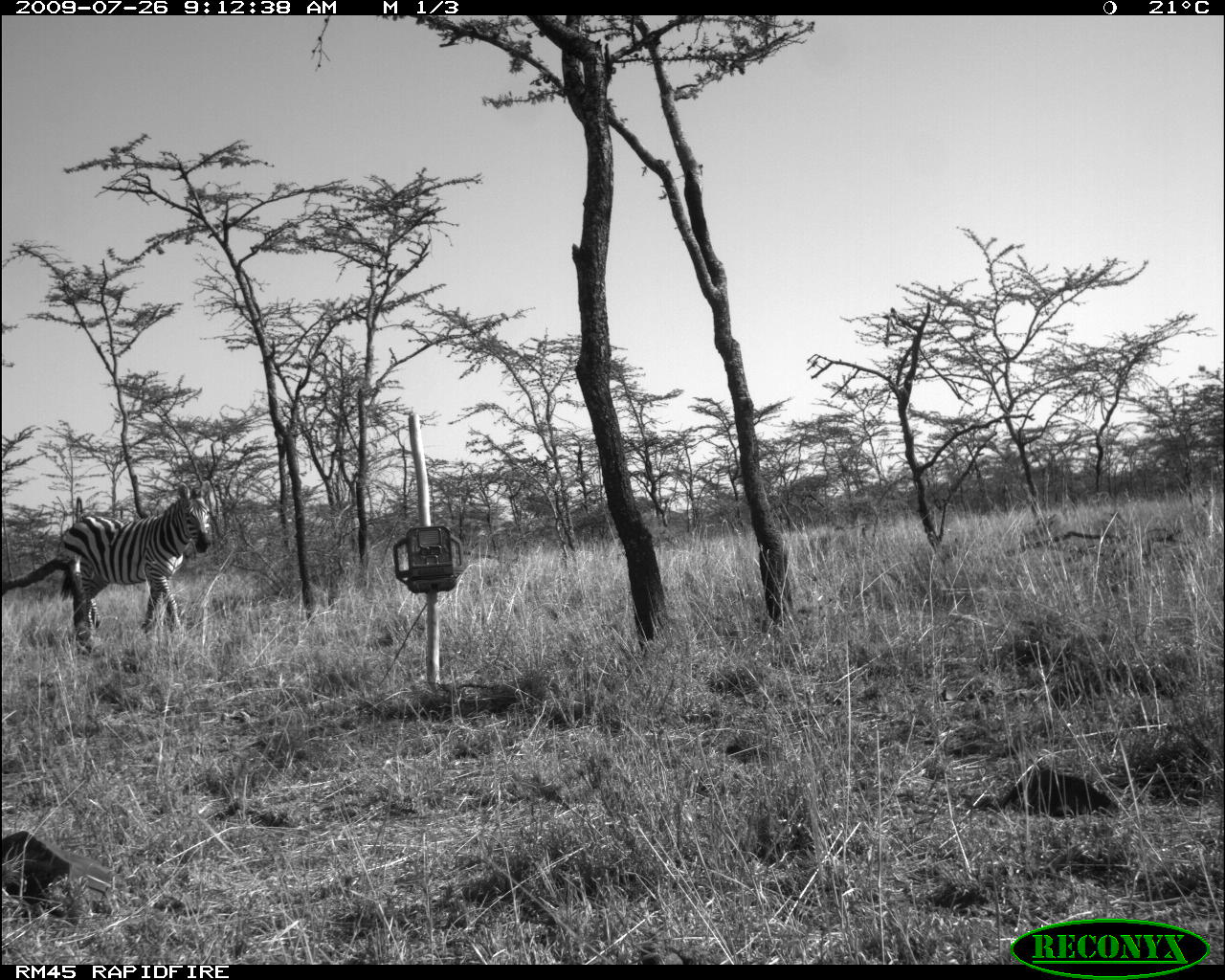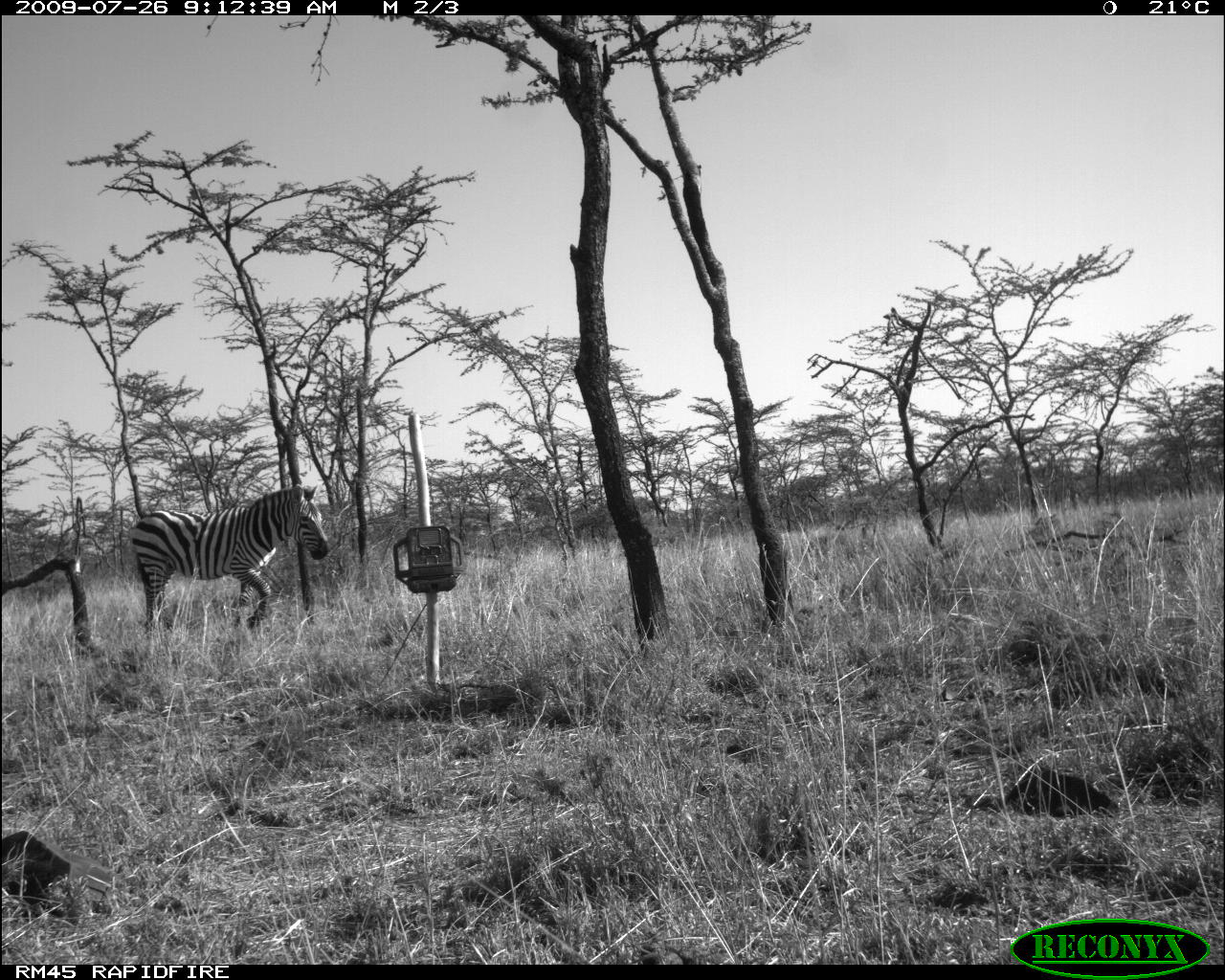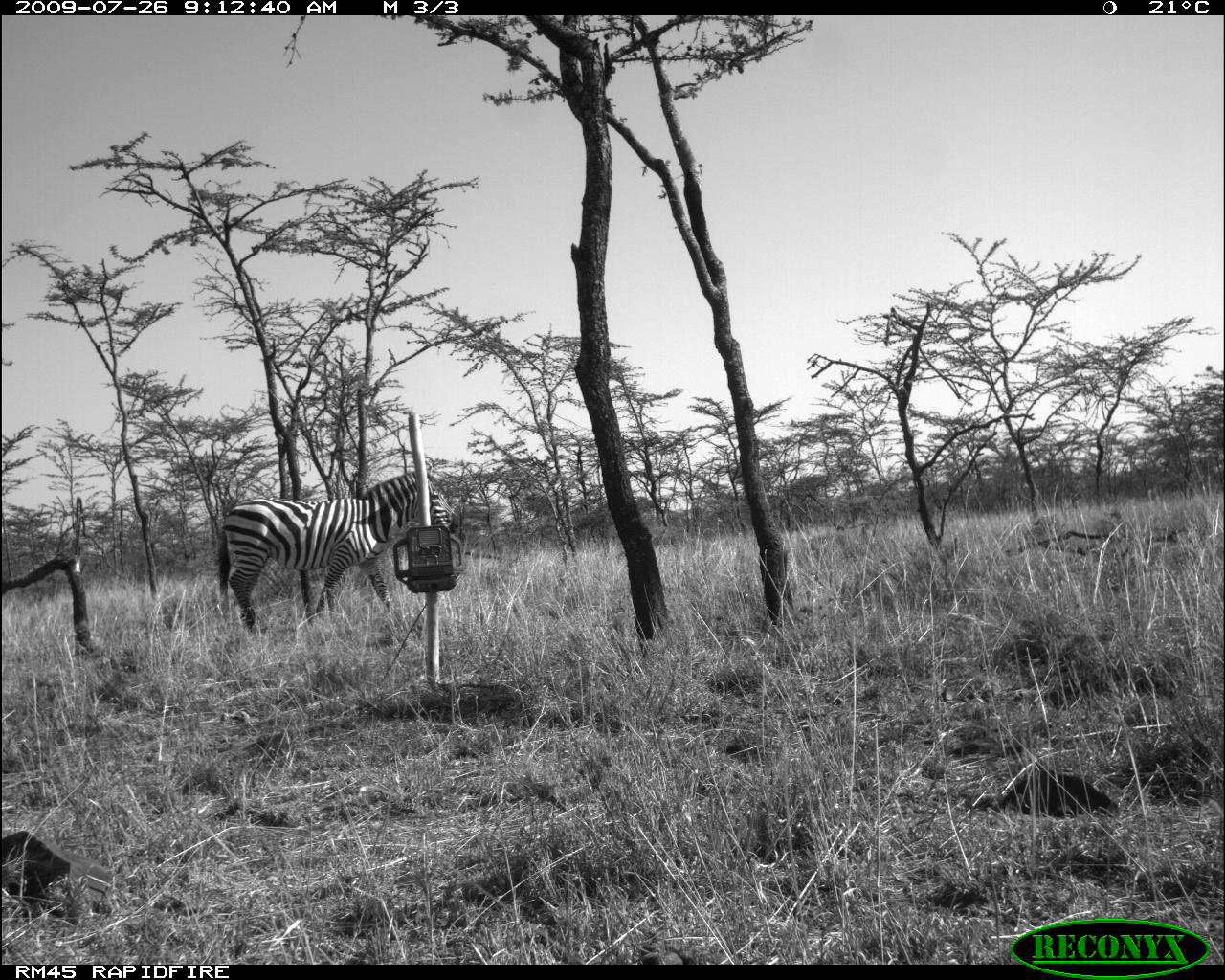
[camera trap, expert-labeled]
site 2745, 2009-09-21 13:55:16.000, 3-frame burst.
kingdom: Animalia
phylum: Chordata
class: Mammalia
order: Perissodactyla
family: Equidae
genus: Equus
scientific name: Equus quagga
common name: plains zebra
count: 1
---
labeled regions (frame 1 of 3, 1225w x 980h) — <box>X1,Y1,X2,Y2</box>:
equus quagga: <box>55,480,212,656</box>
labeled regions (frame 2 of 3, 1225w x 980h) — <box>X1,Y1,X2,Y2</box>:
equus quagga: <box>127,483,332,639</box>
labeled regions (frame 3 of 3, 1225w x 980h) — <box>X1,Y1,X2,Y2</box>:
equus quagga: <box>217,470,461,634</box>